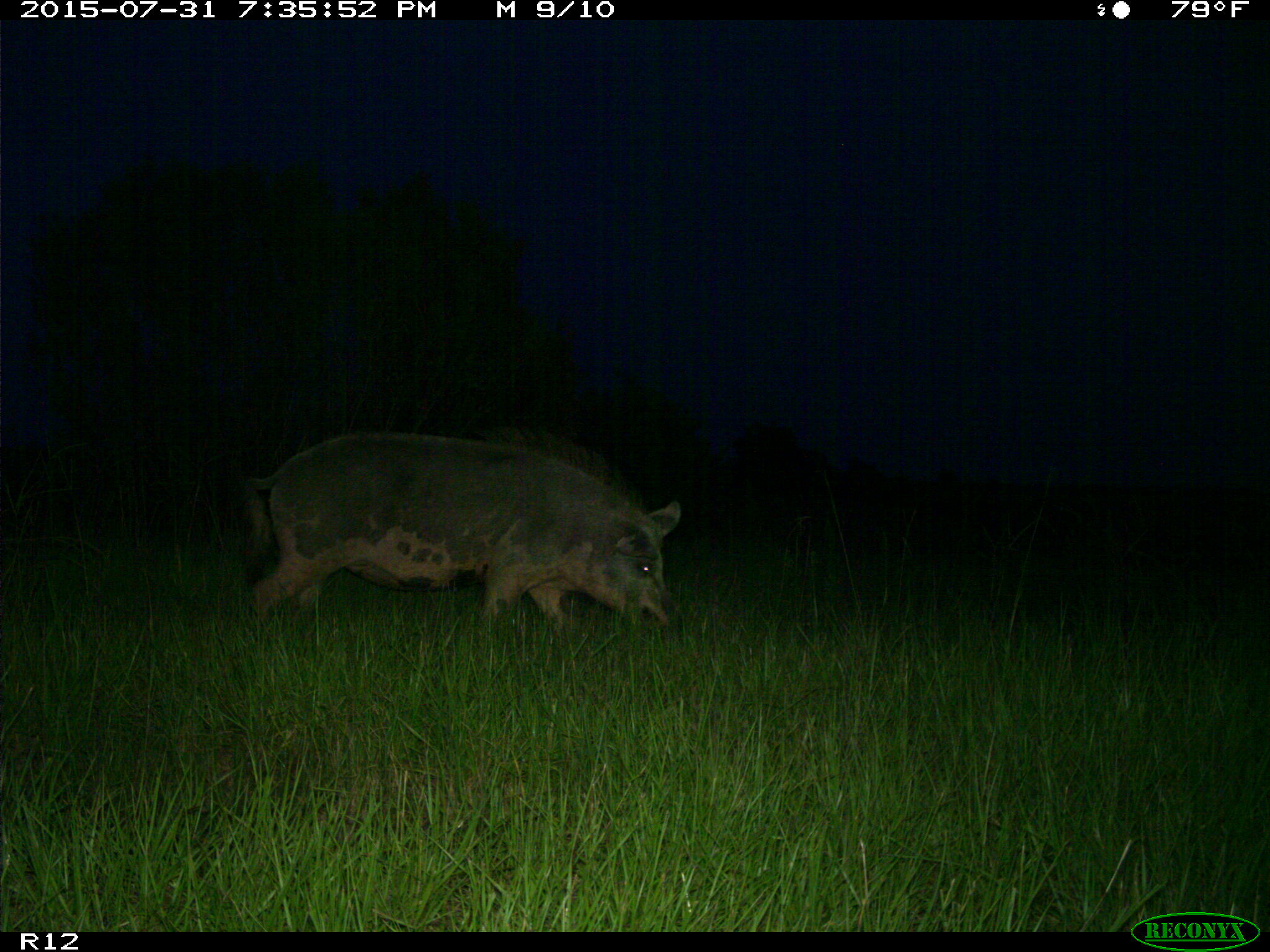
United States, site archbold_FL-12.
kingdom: Animalia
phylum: Chordata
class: Mammalia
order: Artiodactyla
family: Suidae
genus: Sus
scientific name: Sus scrofa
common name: wild boar